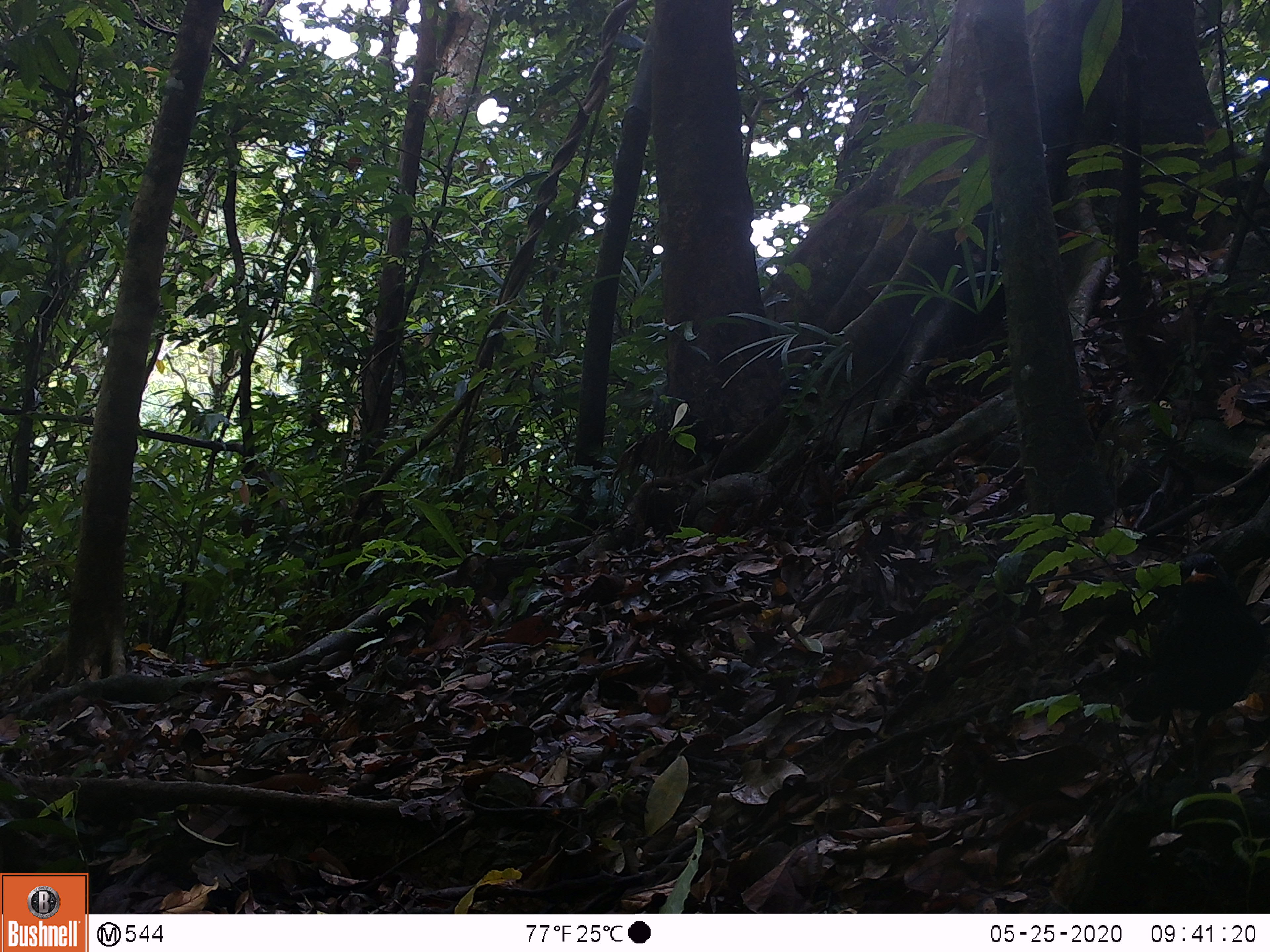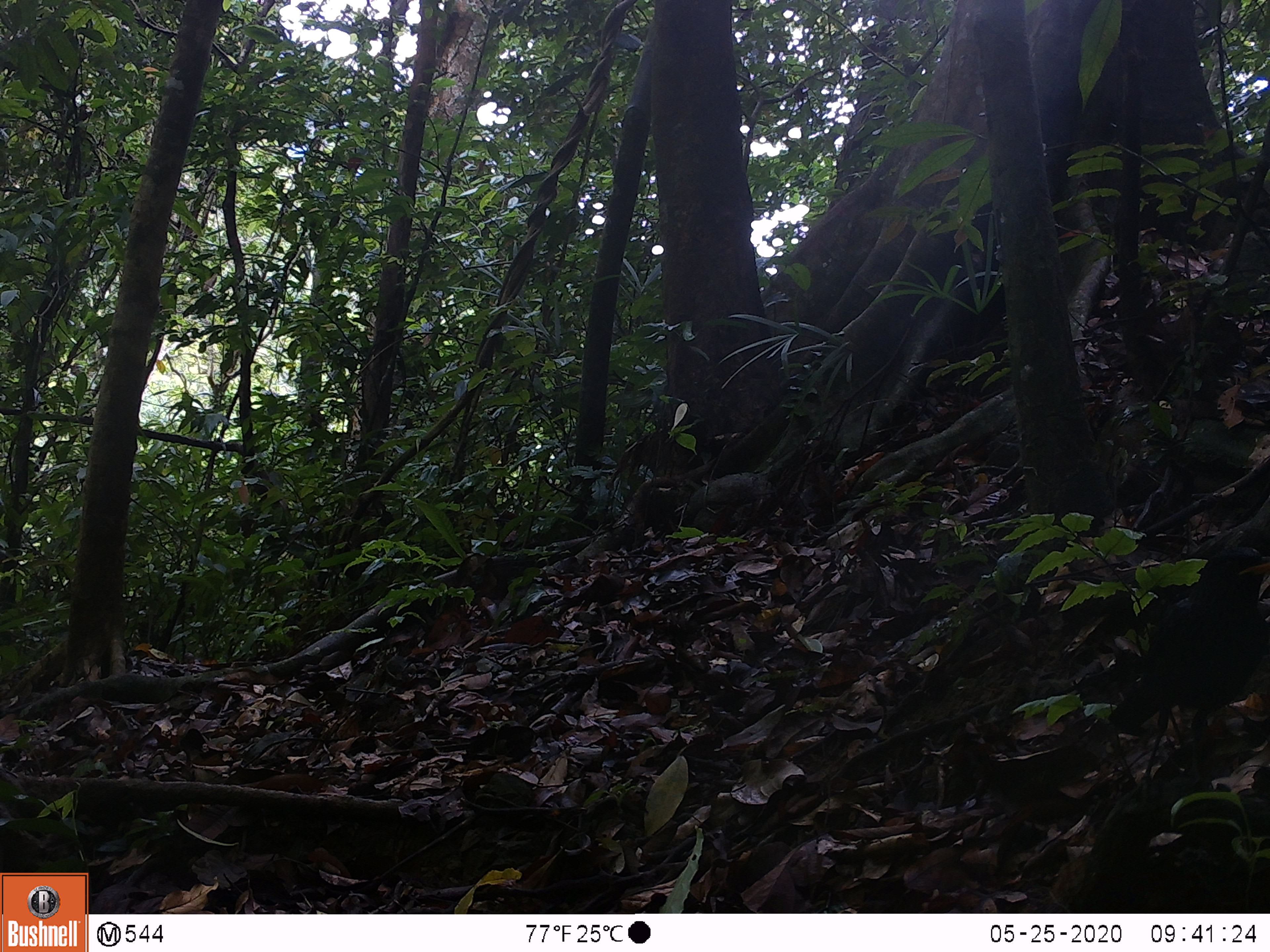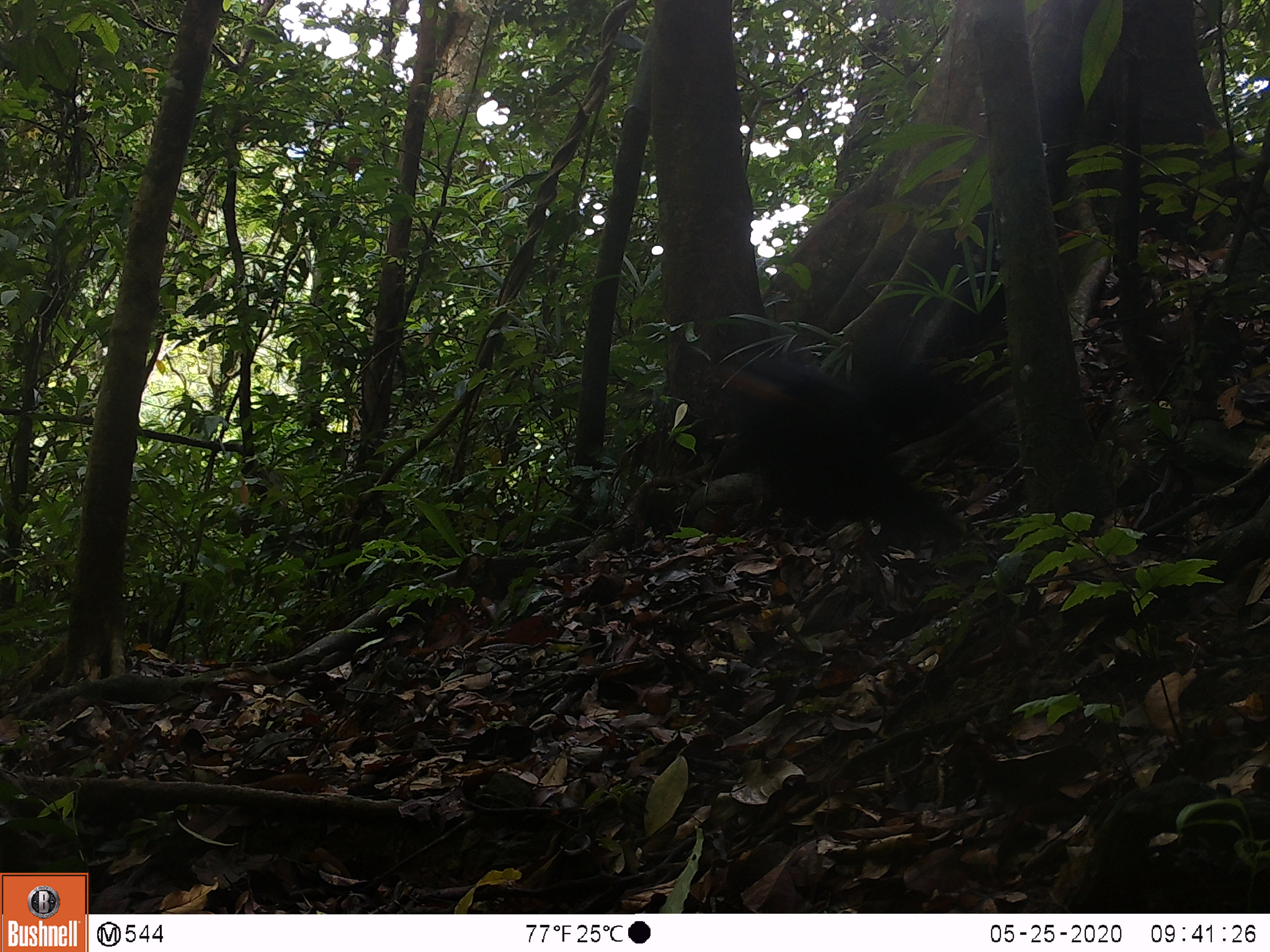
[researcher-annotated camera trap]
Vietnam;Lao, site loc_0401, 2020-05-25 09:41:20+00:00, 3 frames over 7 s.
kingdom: Animalia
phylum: Chordata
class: Aves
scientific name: Aves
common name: bird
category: unidentified bird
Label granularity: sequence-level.